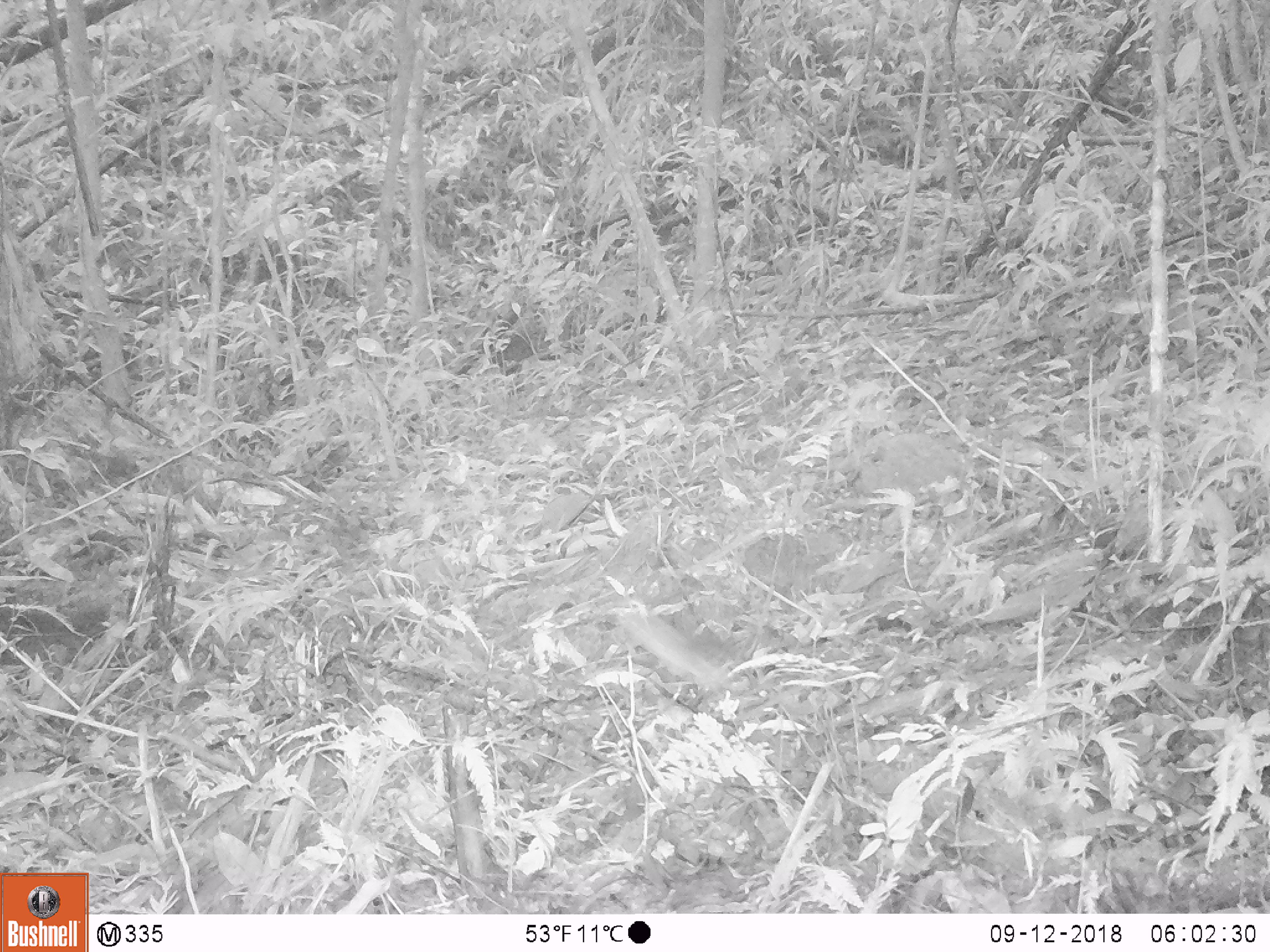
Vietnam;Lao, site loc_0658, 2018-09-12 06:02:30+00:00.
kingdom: Animalia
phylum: Chordata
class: Aves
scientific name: Aves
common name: bird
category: unidentified bird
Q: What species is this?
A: Unidentified bird (bird) (Aves).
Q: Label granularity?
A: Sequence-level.